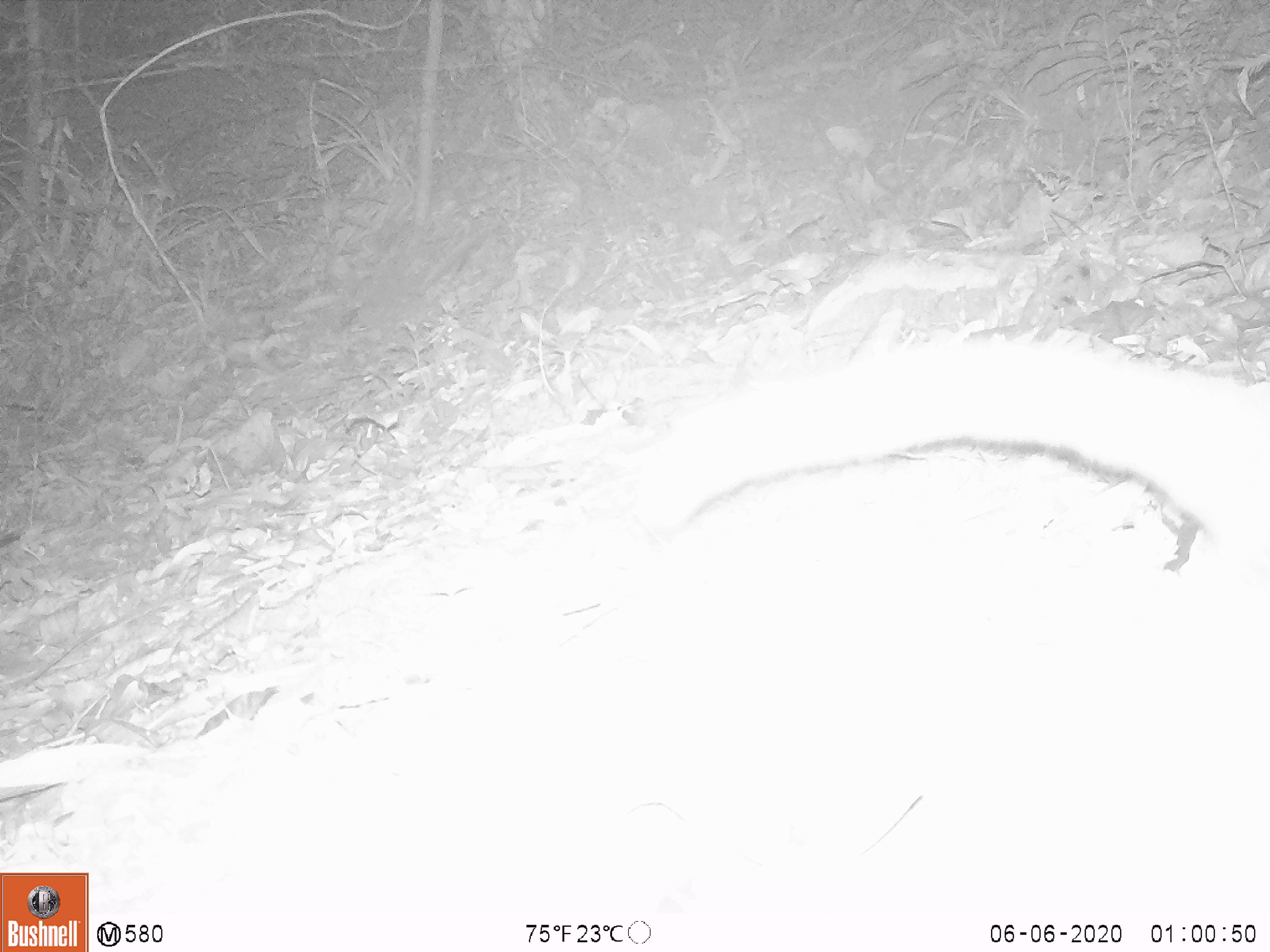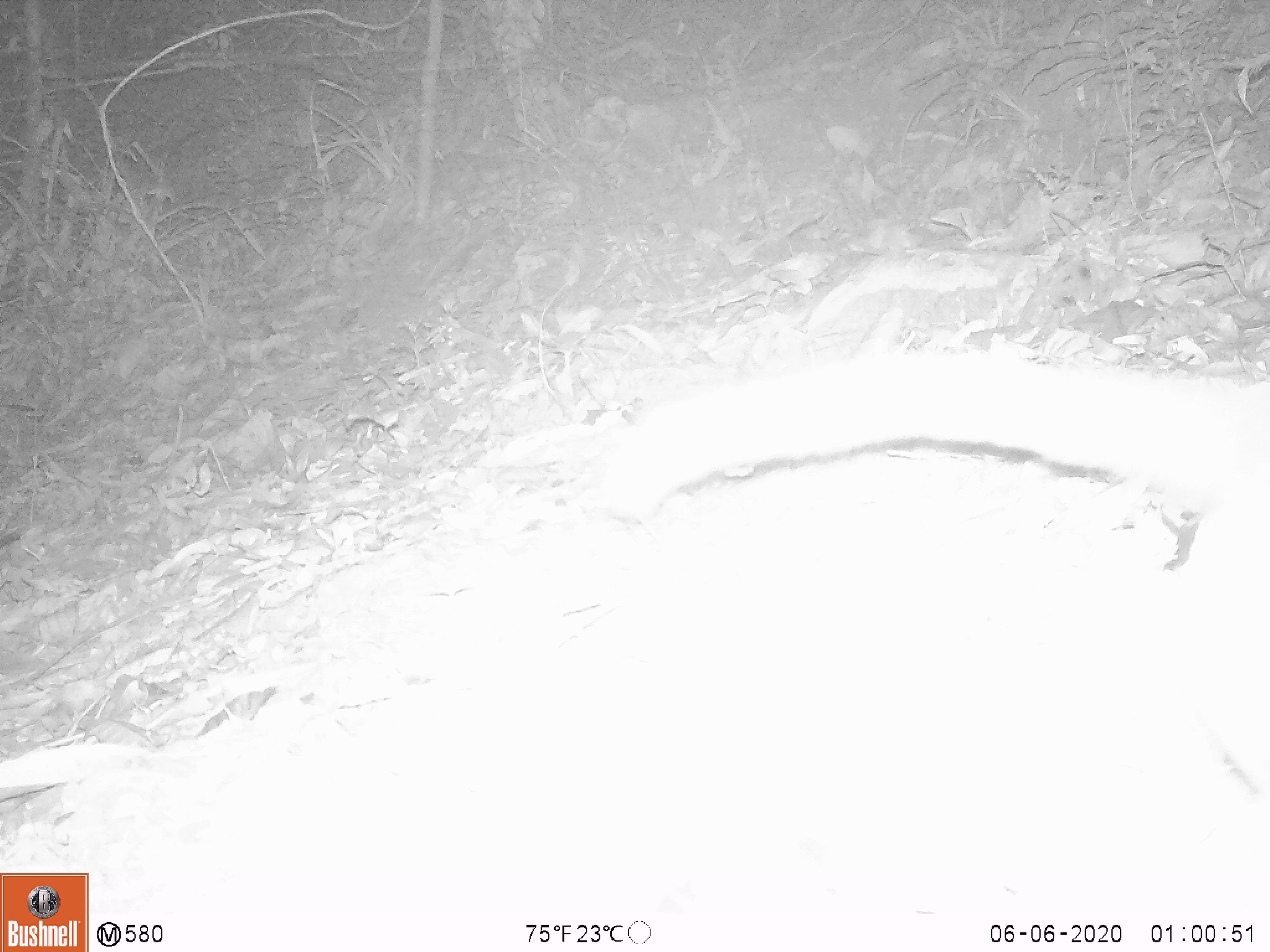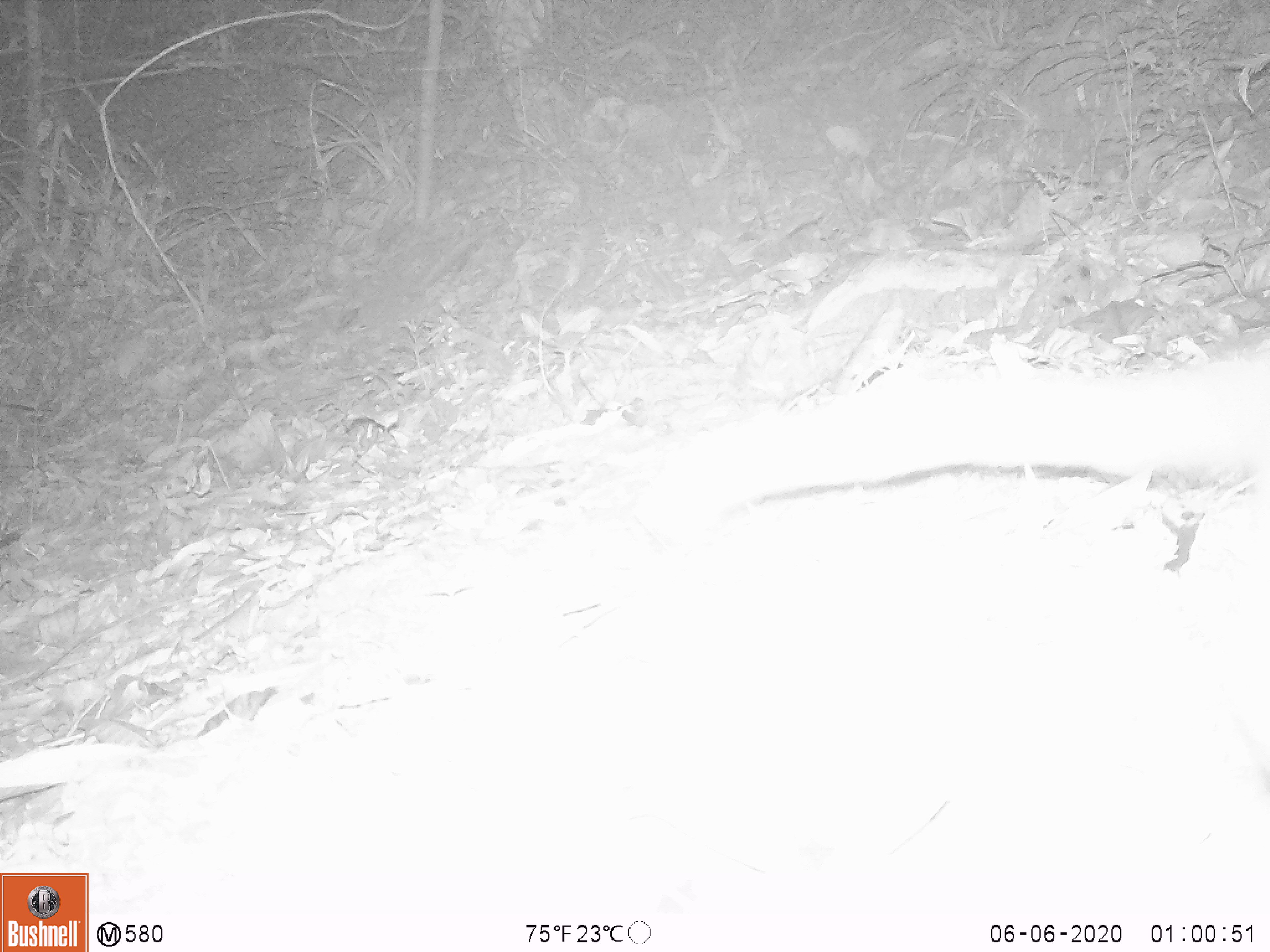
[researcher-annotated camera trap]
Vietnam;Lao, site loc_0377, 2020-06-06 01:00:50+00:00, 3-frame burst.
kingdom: Animalia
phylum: Chordata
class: Mammalia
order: Carnivora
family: Viverridae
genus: Paguma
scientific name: Paguma larvata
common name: masked palm civet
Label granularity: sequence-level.